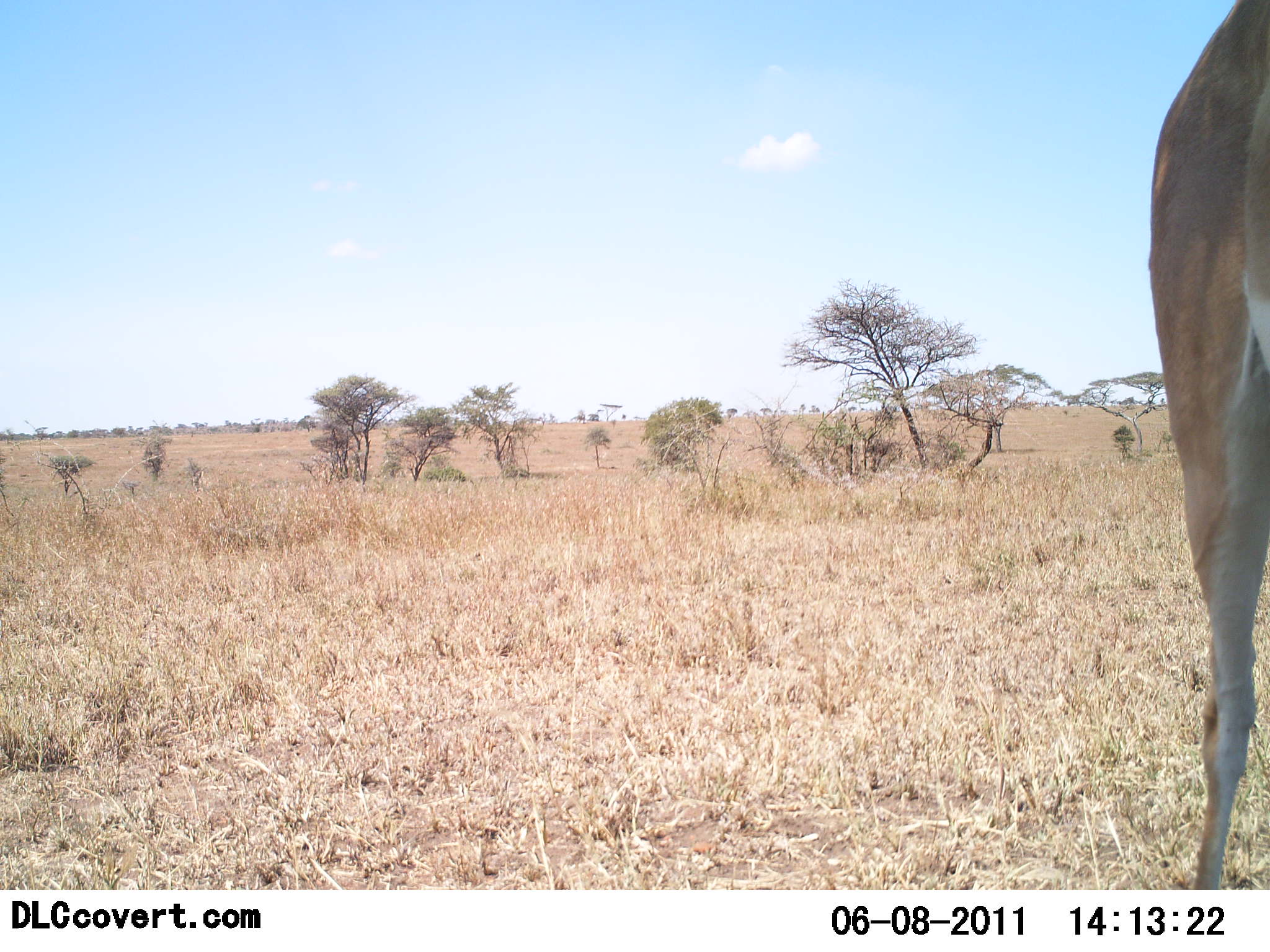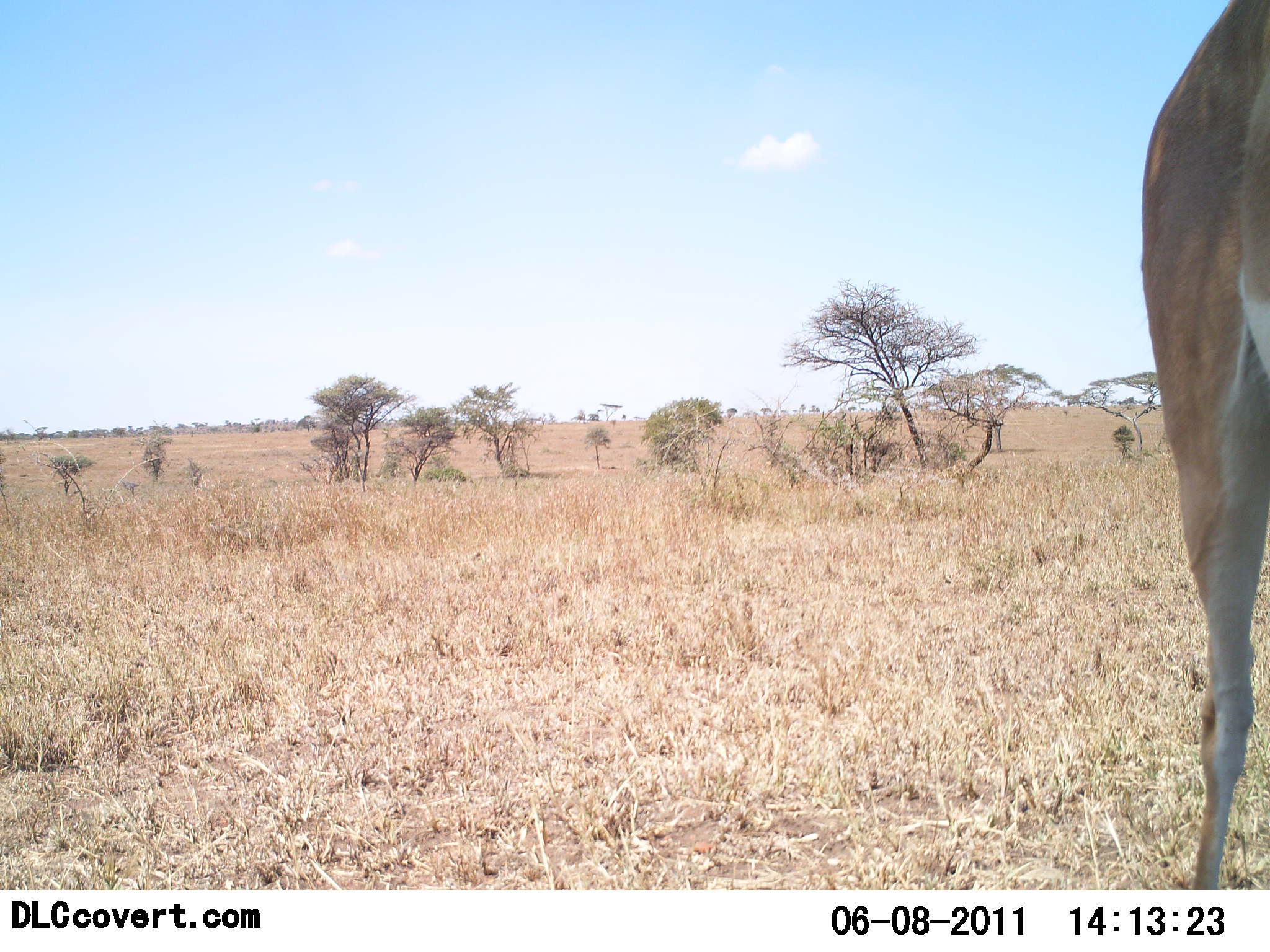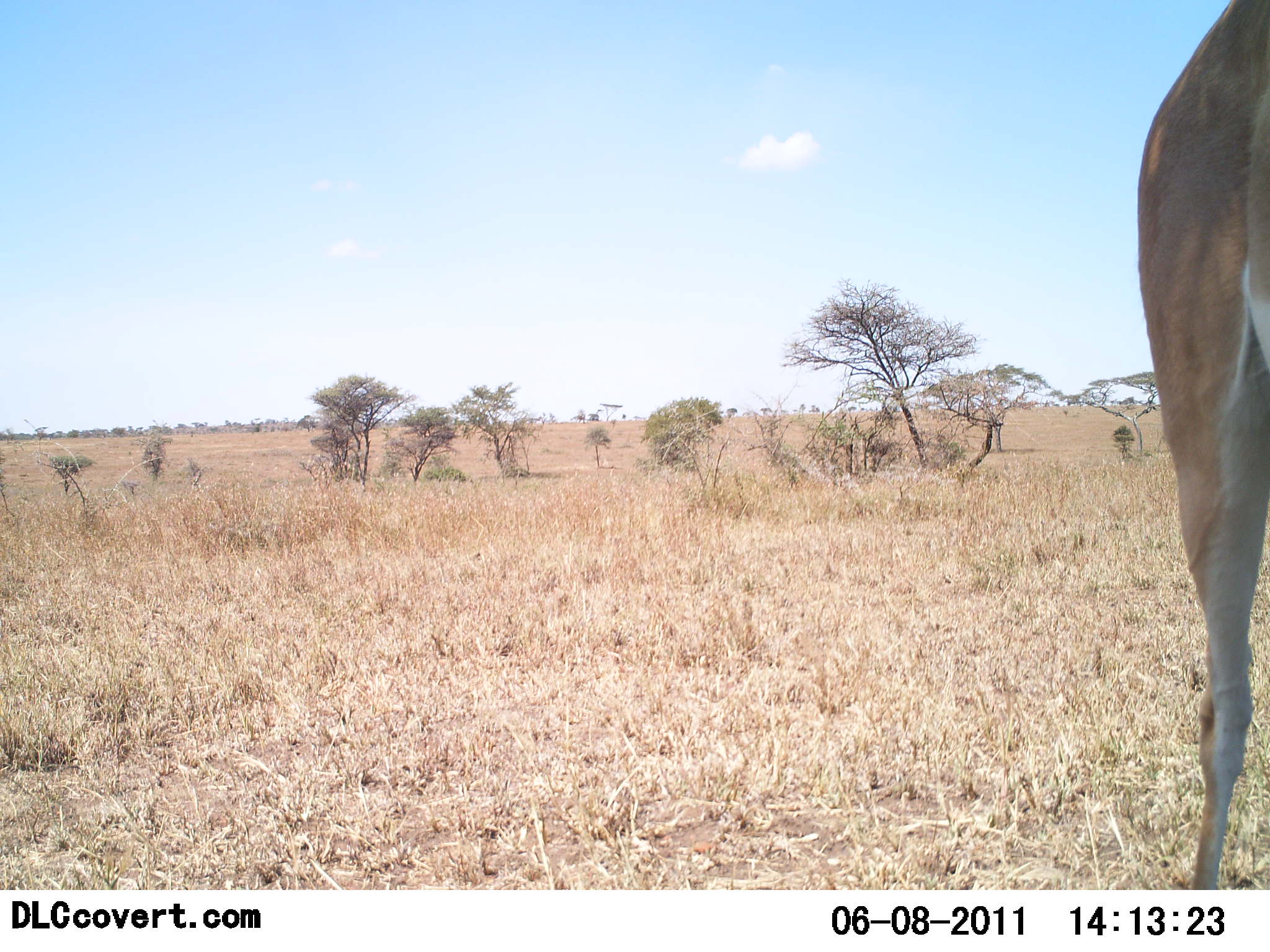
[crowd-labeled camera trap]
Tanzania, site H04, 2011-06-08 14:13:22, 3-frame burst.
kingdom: Animalia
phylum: Chordata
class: Mammalia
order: Artiodactyla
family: Bovidae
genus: Nanger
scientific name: Nanger granti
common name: grant's gazelle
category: gazellegrants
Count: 1.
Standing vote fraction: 100%.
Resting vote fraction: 0%.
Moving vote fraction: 17%.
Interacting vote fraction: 0%.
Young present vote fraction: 0%.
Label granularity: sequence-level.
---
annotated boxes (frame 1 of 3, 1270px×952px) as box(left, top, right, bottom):
animal: box(1149, 0, 1270, 888)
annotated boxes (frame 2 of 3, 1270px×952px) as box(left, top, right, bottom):
animal: box(1139, 0, 1270, 889)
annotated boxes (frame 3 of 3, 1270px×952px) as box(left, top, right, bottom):
animal: box(1139, 0, 1270, 888)